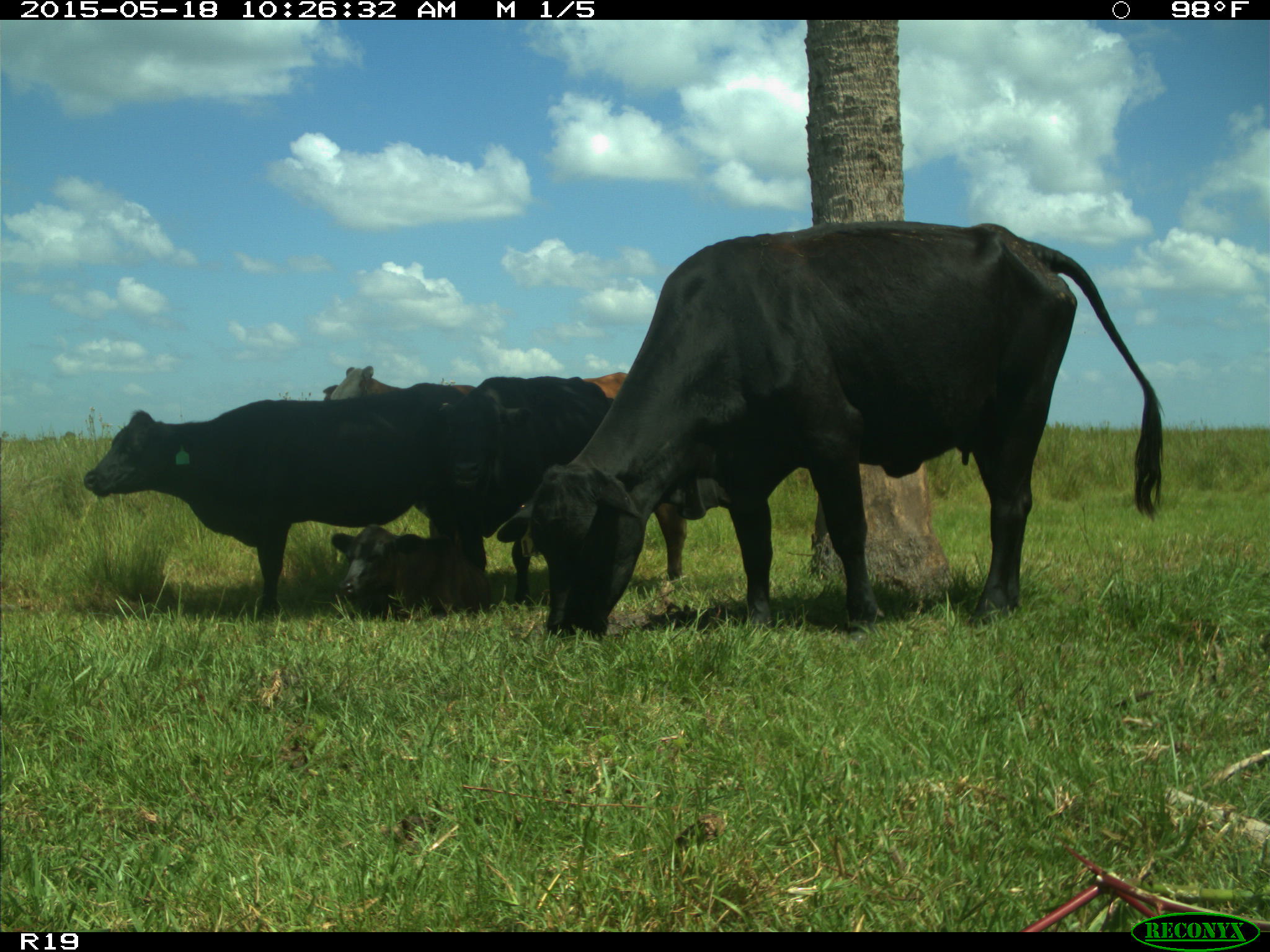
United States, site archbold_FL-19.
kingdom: Animalia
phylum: Chordata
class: Mammalia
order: Artiodactyla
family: Bovidae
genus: Bos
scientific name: Bos taurus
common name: domestic cow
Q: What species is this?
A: Bos taurus (domestic cow).